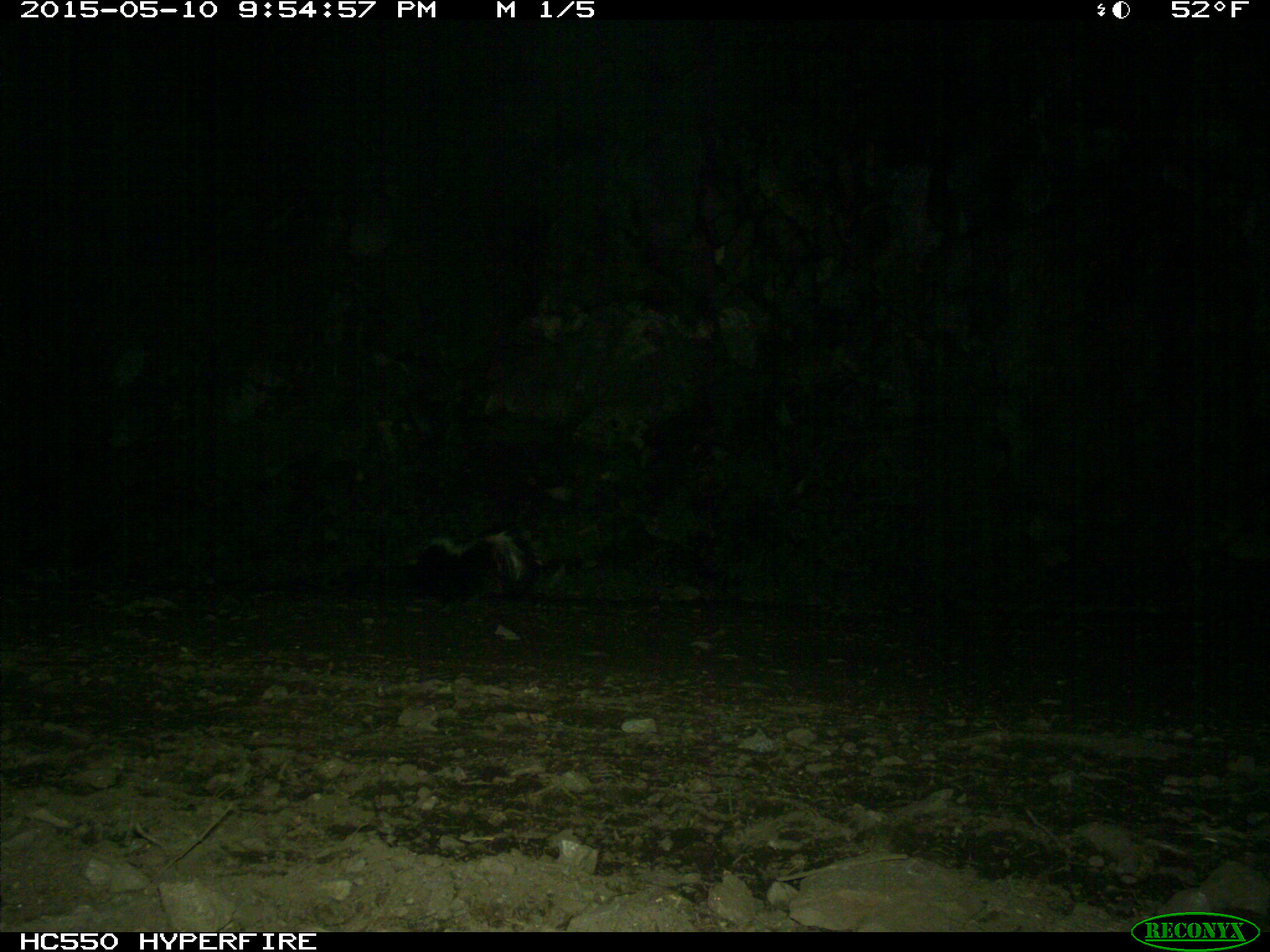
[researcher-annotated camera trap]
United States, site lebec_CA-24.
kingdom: Animalia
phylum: Chordata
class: Mammalia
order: Carnivora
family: Mephitidae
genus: Mephitis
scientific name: Mephitis mephitis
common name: striped skunk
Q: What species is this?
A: Mephitis mephitis (striped skunk).